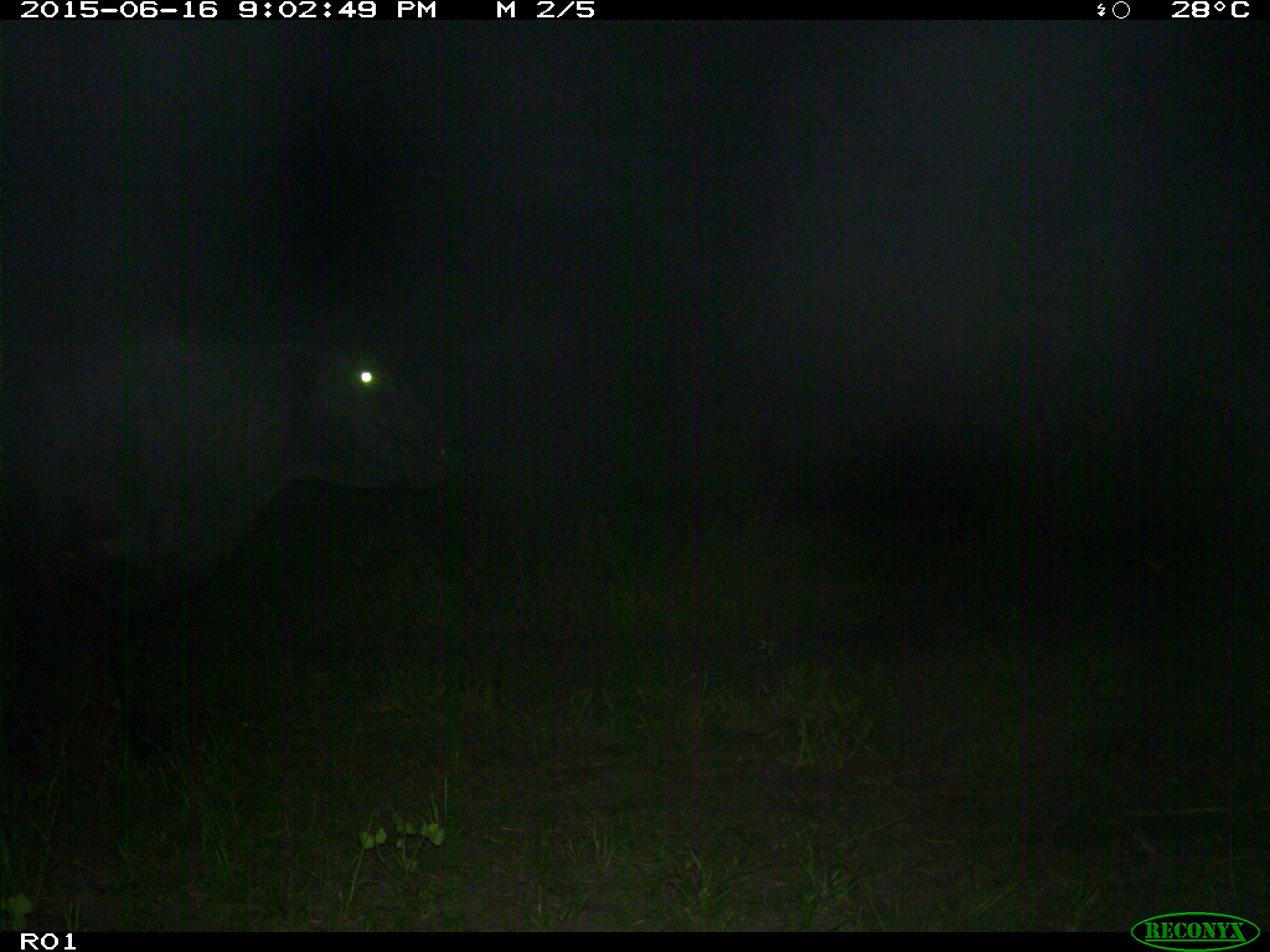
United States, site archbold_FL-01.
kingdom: Animalia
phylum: Chordata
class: Mammalia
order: Artiodactyla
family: Bovidae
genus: Bos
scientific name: Bos taurus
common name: domestic cow